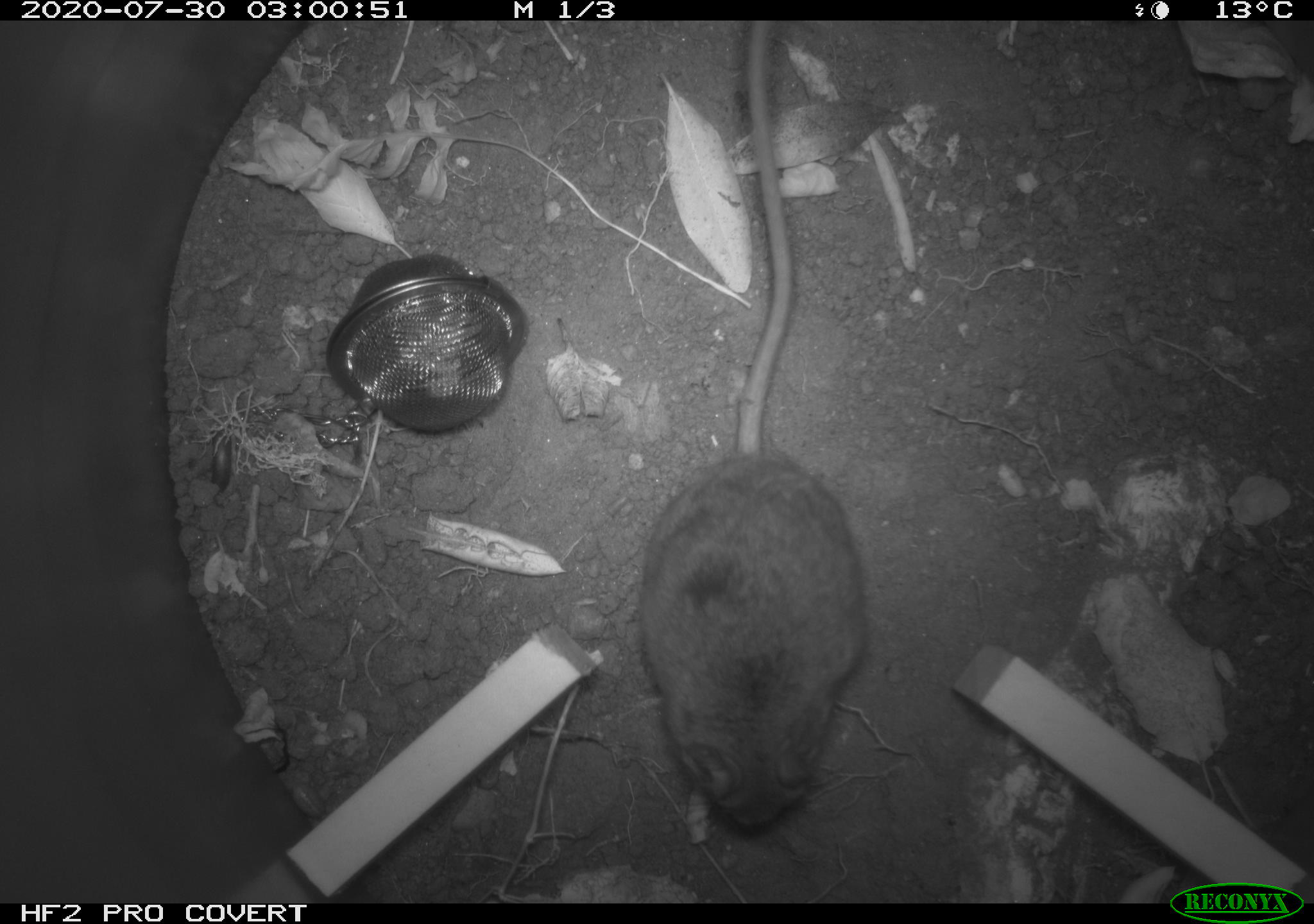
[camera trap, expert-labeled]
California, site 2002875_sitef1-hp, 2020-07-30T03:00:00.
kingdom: Animalia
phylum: Chordata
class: Mammalia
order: Rodentia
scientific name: Rodentia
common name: rodent